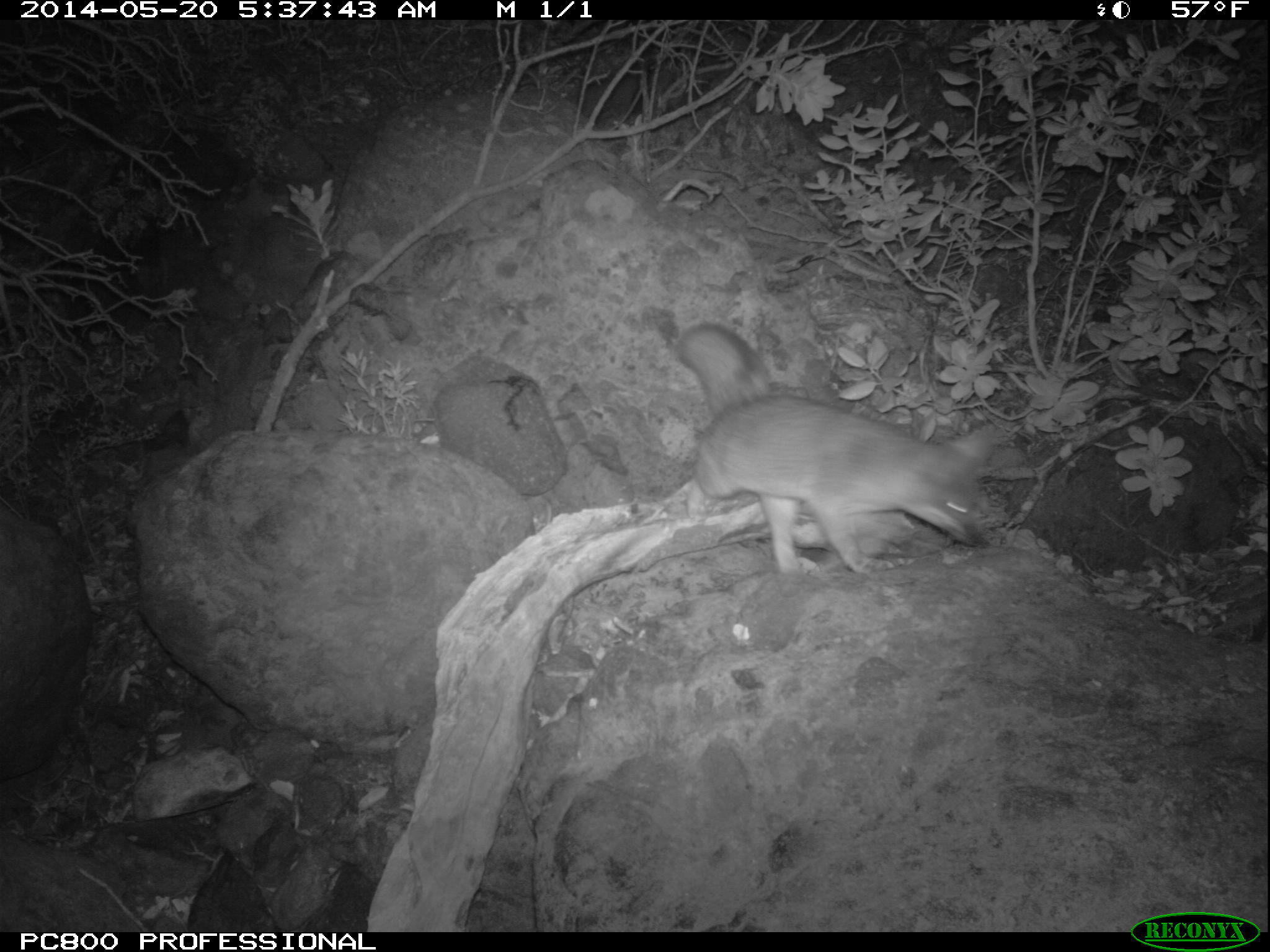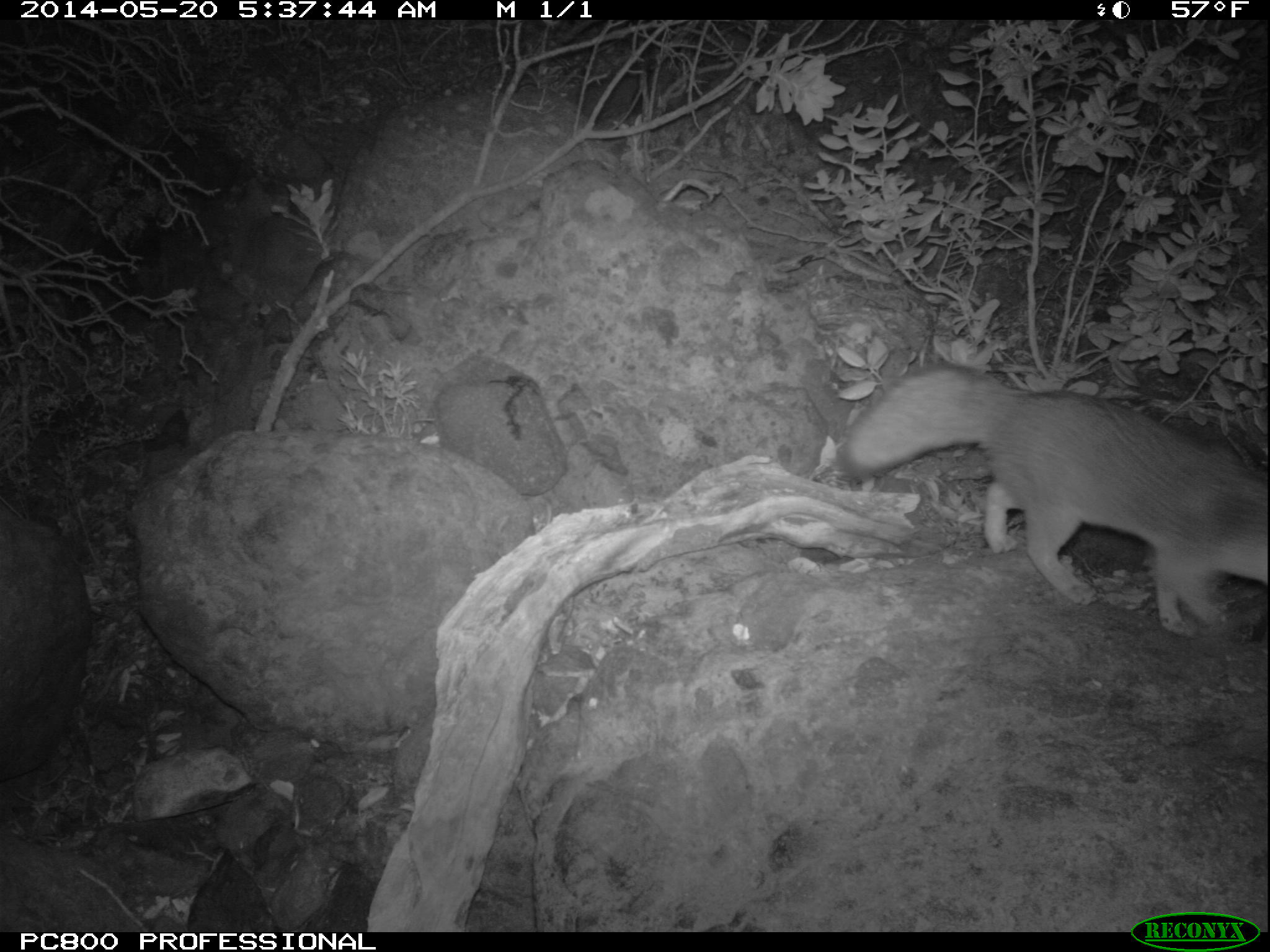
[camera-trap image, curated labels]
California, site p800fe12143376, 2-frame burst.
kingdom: Animalia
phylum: Chordata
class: Mammalia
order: Carnivora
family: Canidae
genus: Urocyon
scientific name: Urocyon littoralis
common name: island fox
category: fox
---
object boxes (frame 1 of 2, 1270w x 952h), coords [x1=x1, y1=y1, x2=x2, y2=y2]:
fox: [x1=675, y1=322, x2=998, y2=576]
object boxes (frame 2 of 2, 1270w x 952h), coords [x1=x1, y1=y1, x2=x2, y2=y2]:
fox: [x1=834, y1=361, x2=1269, y2=635]